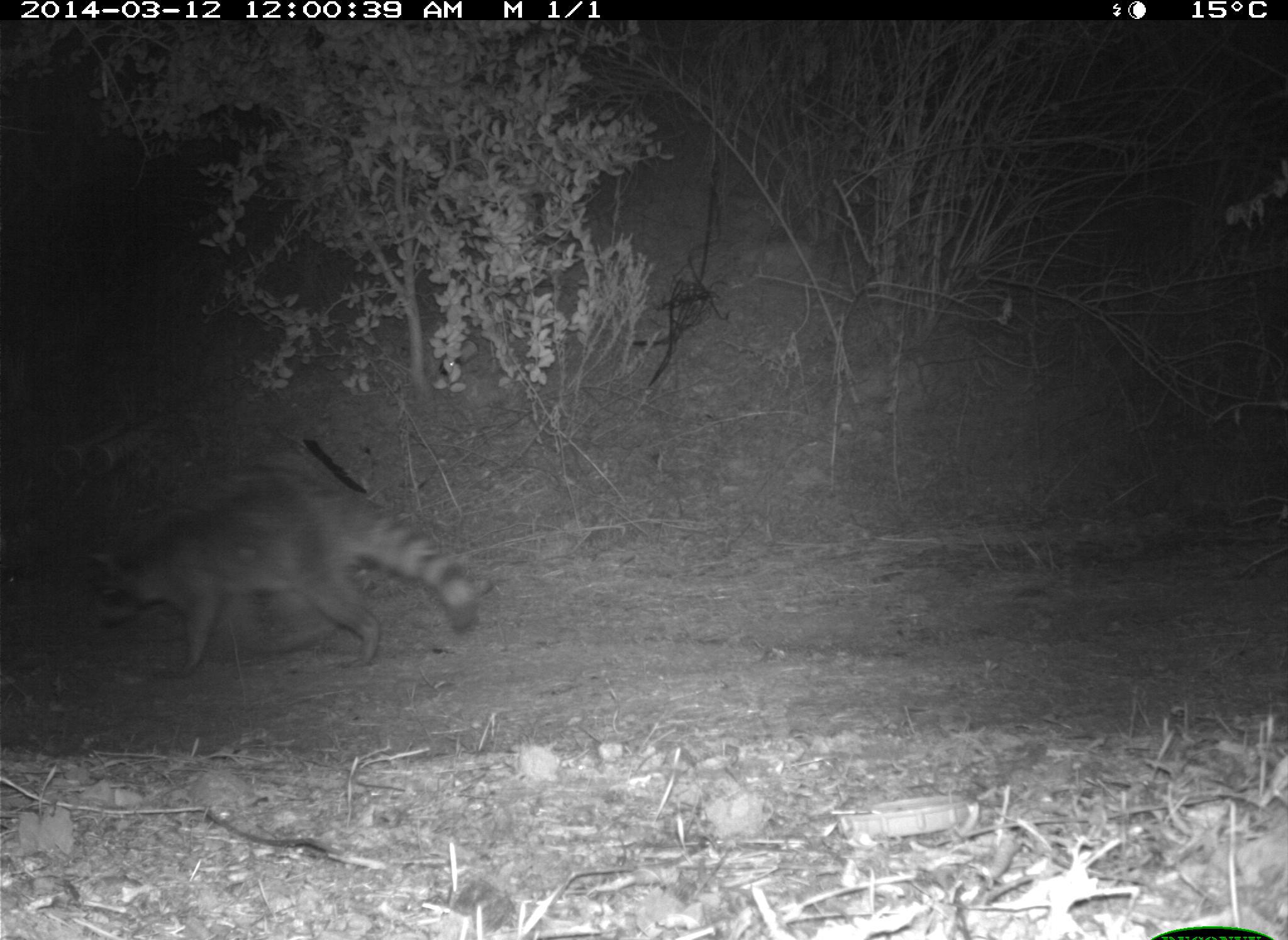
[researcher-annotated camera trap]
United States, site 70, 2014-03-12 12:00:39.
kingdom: Animalia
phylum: Chordata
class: Mammalia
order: Carnivora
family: Procyonidae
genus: Procyon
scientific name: Procyon lotor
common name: raccoon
Raccoon (Procyon lotor).